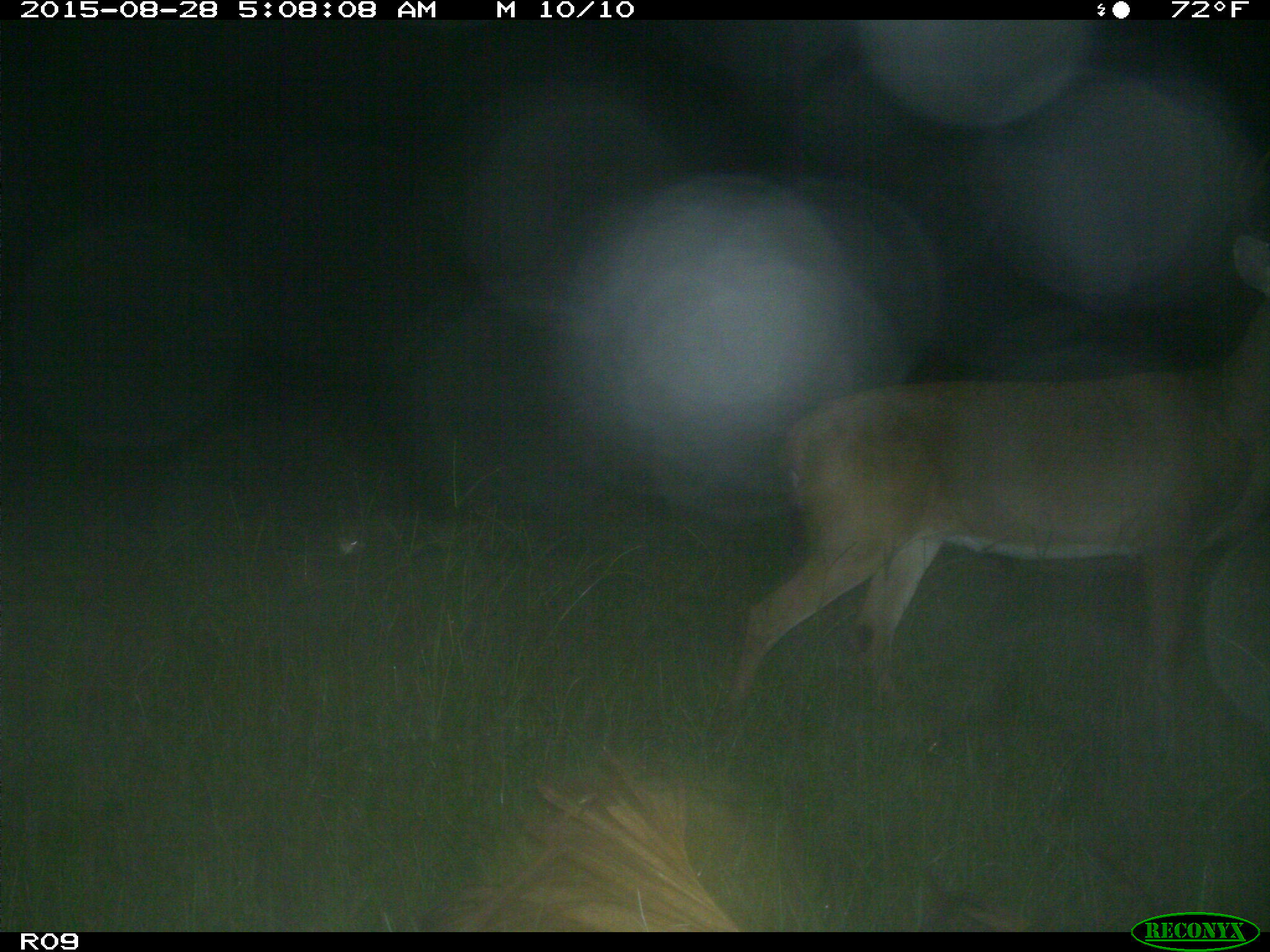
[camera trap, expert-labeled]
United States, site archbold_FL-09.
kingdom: Animalia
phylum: Chordata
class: Mammalia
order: Artiodactyla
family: Cervidae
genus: Odocoileus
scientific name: Odocoileus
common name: deer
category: unidentified deer